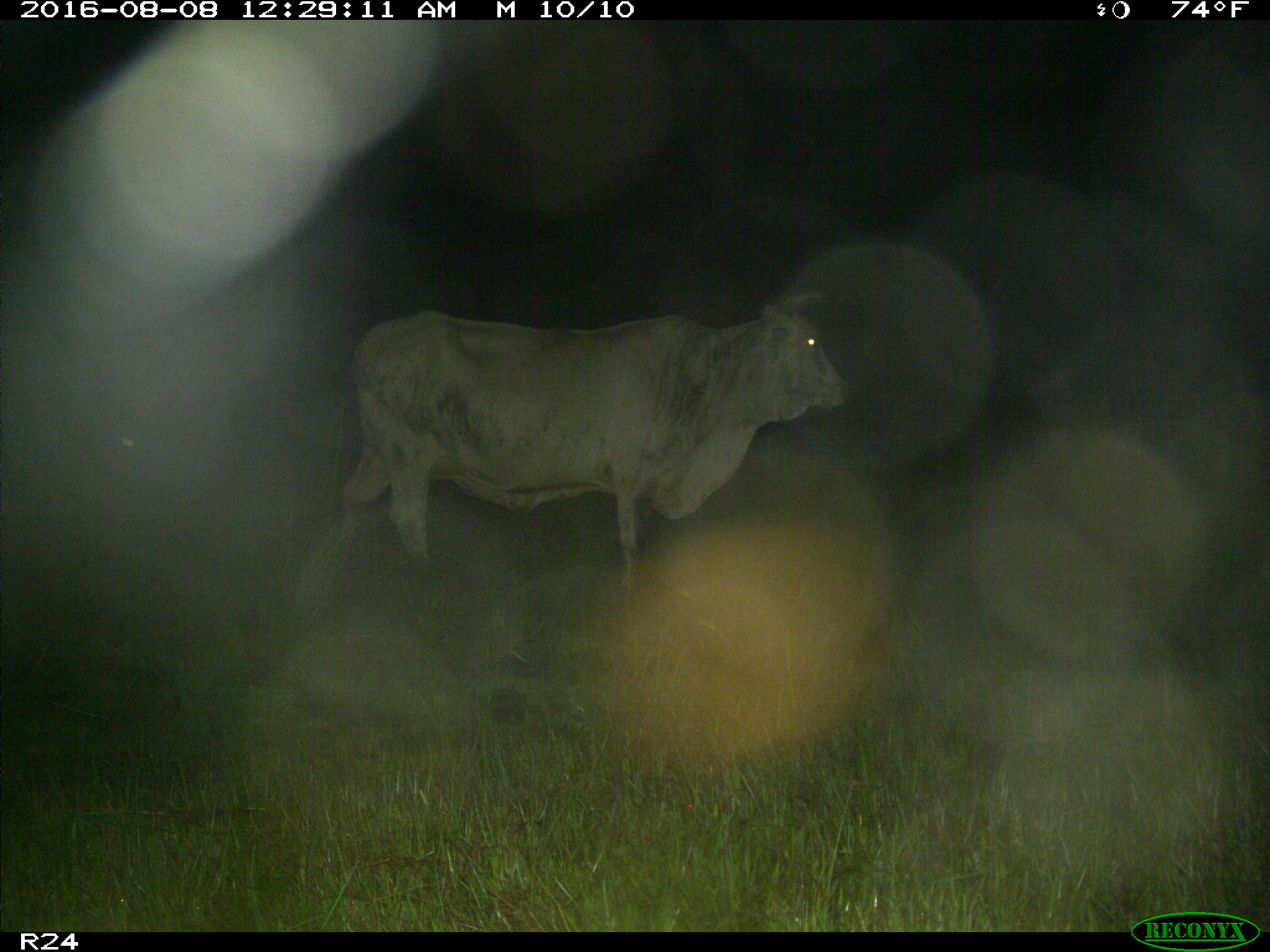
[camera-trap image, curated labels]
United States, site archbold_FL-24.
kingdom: Animalia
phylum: Chordata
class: Mammalia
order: Artiodactyla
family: Bovidae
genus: Bos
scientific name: Bos taurus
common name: domestic cow